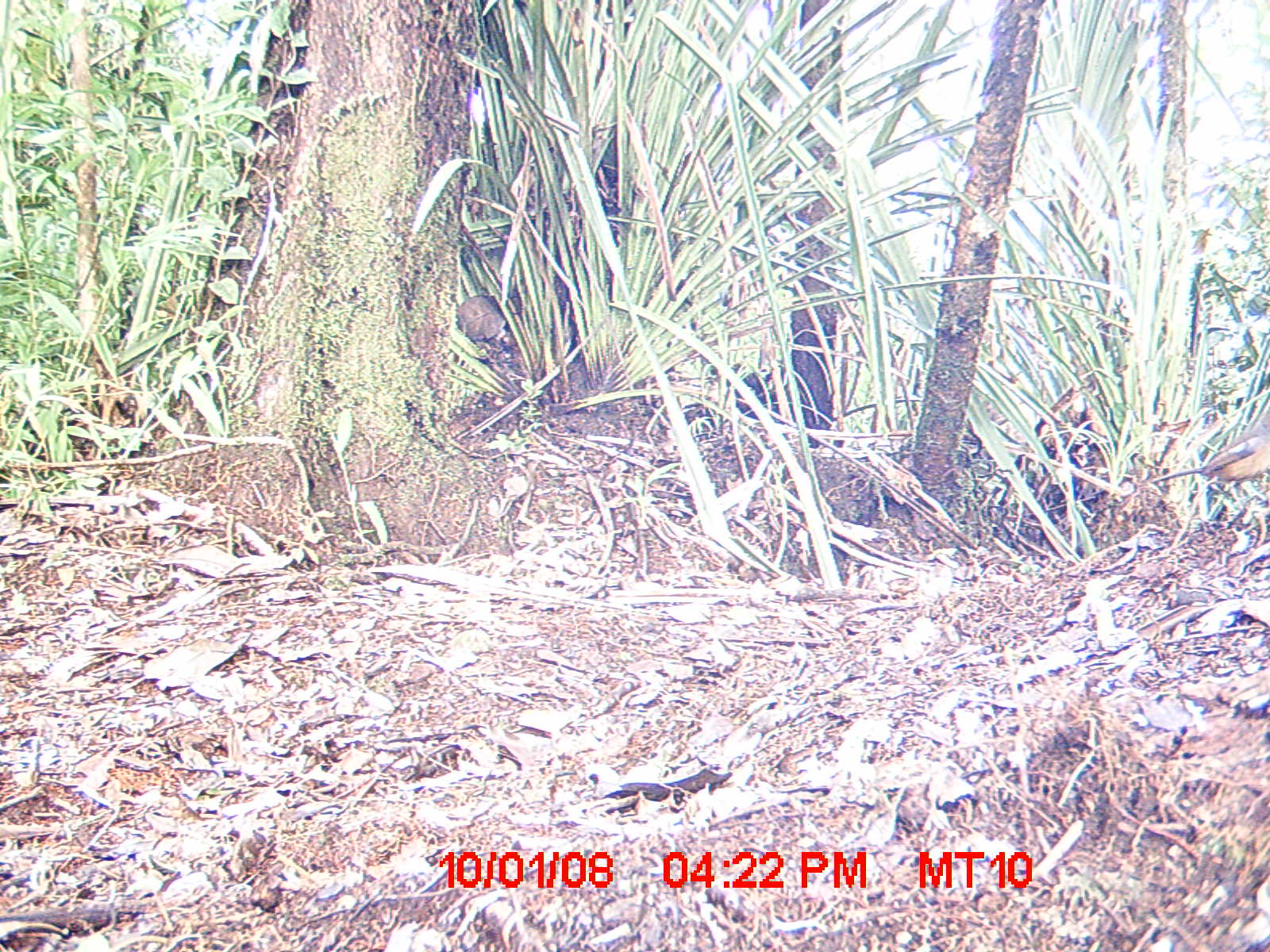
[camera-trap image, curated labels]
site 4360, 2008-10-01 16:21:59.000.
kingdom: Animalia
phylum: Chordata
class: Aves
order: Passeriformes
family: Muscicapidae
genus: Copsychus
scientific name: Copsychus albospecularis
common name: madagascar magpie-robin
Copsychus albospecularis (madagascar magpie-robin), count 1.